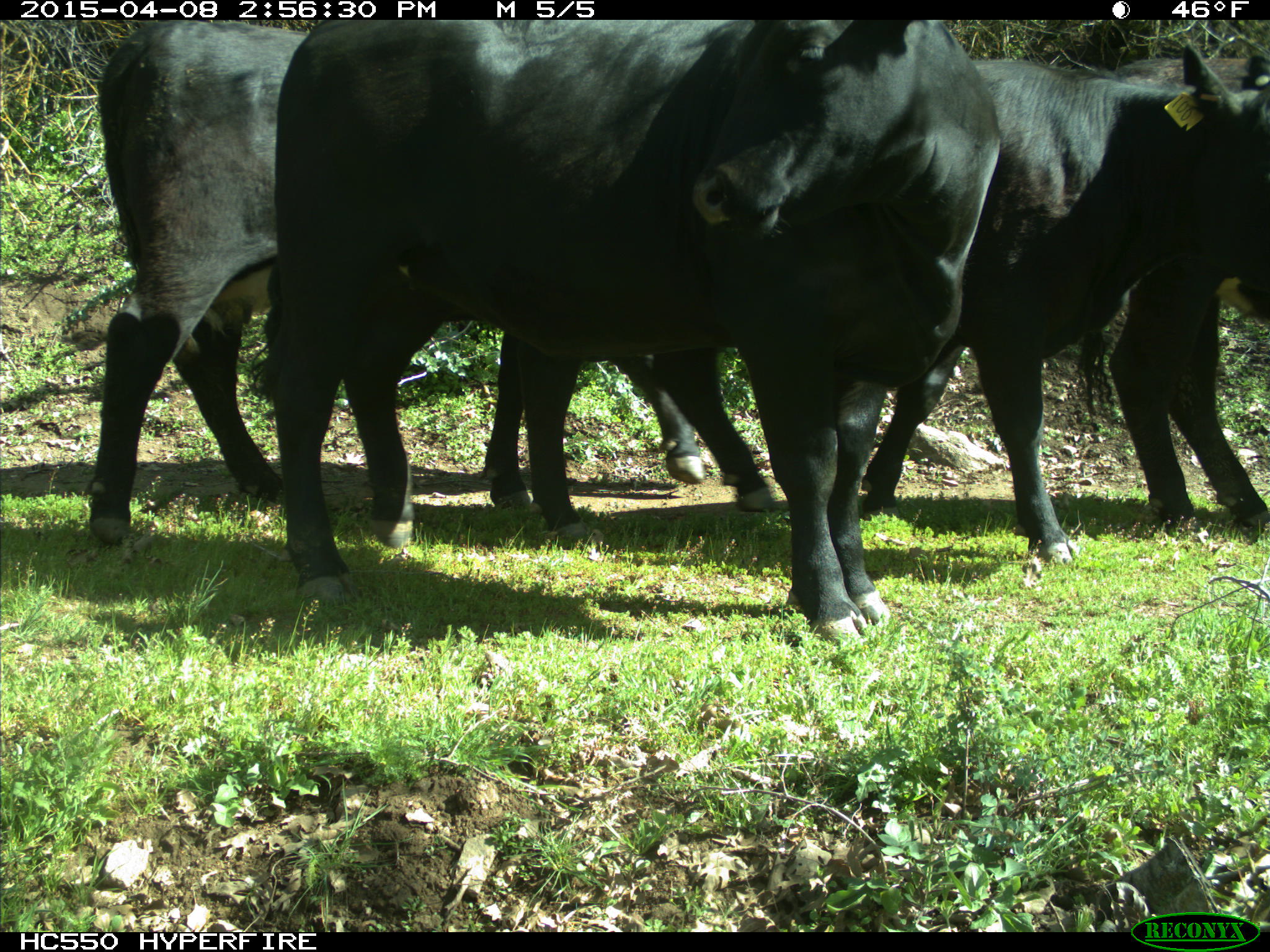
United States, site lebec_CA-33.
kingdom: Animalia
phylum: Chordata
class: Mammalia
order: Artiodactyla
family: Bovidae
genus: Bos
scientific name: Bos taurus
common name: domestic cow